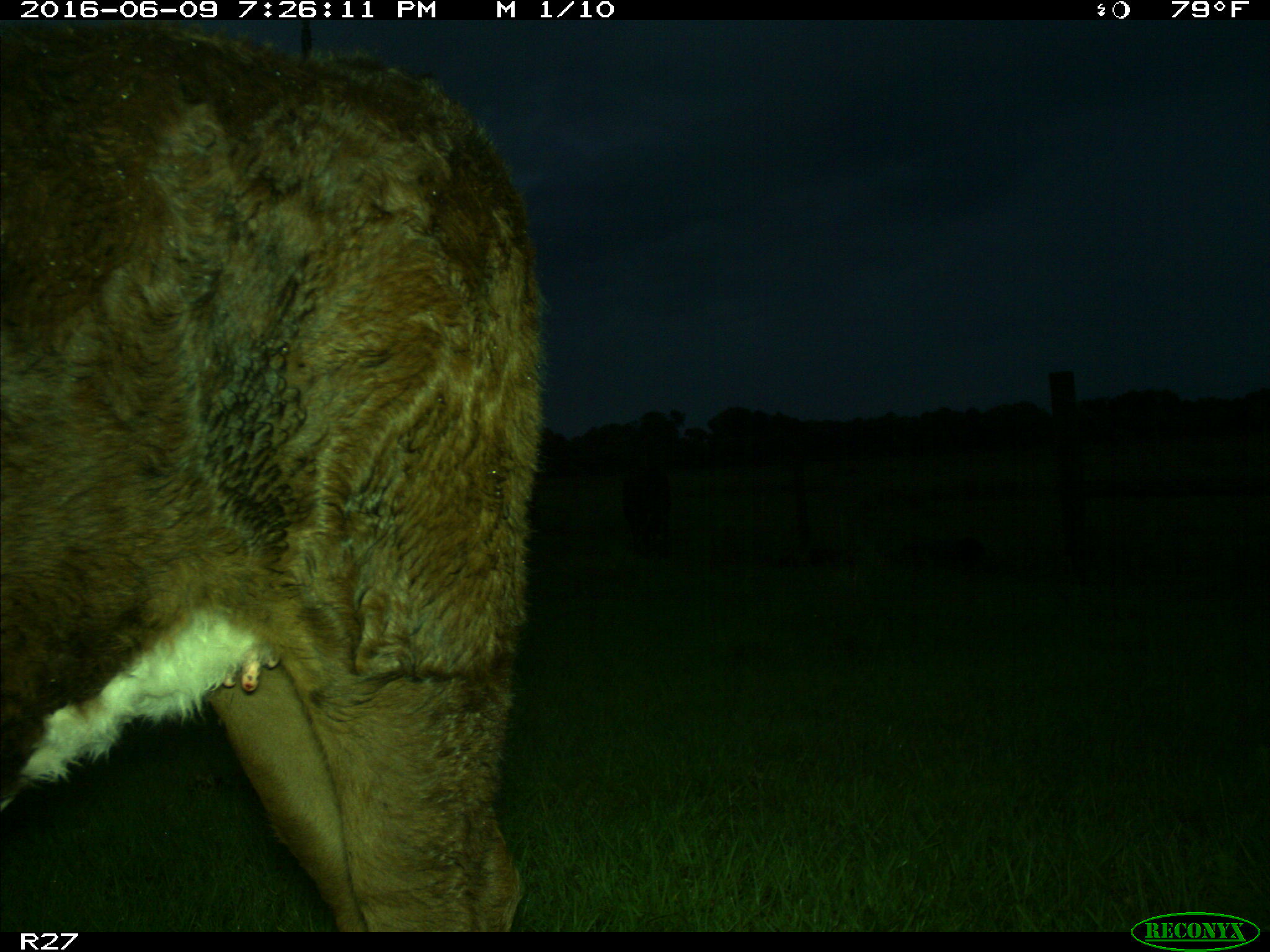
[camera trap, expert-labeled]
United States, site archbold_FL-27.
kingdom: Animalia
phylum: Chordata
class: Mammalia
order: Artiodactyla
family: Bovidae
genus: Bos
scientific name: Bos taurus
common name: domestic cow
Bos taurus (domestic cow).